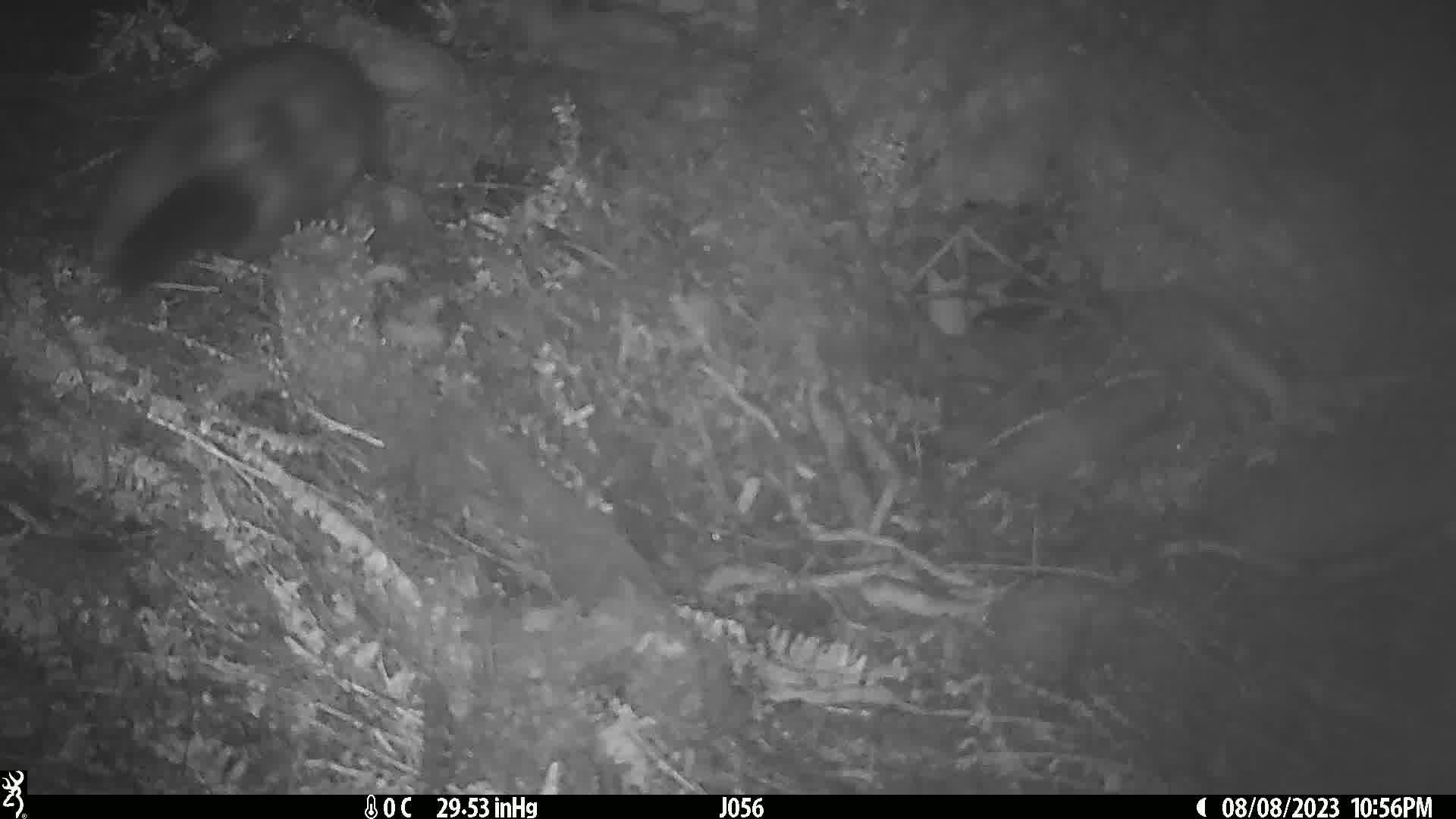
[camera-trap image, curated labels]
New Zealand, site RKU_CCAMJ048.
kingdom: Animalia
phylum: Chordata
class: Mammalia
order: Diprotodontia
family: Phalangeridae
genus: Trichosurus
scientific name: Trichosurus vulpecula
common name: common brushtail possum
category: possum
Possum (common brushtail possum) (Trichosurus vulpecula).